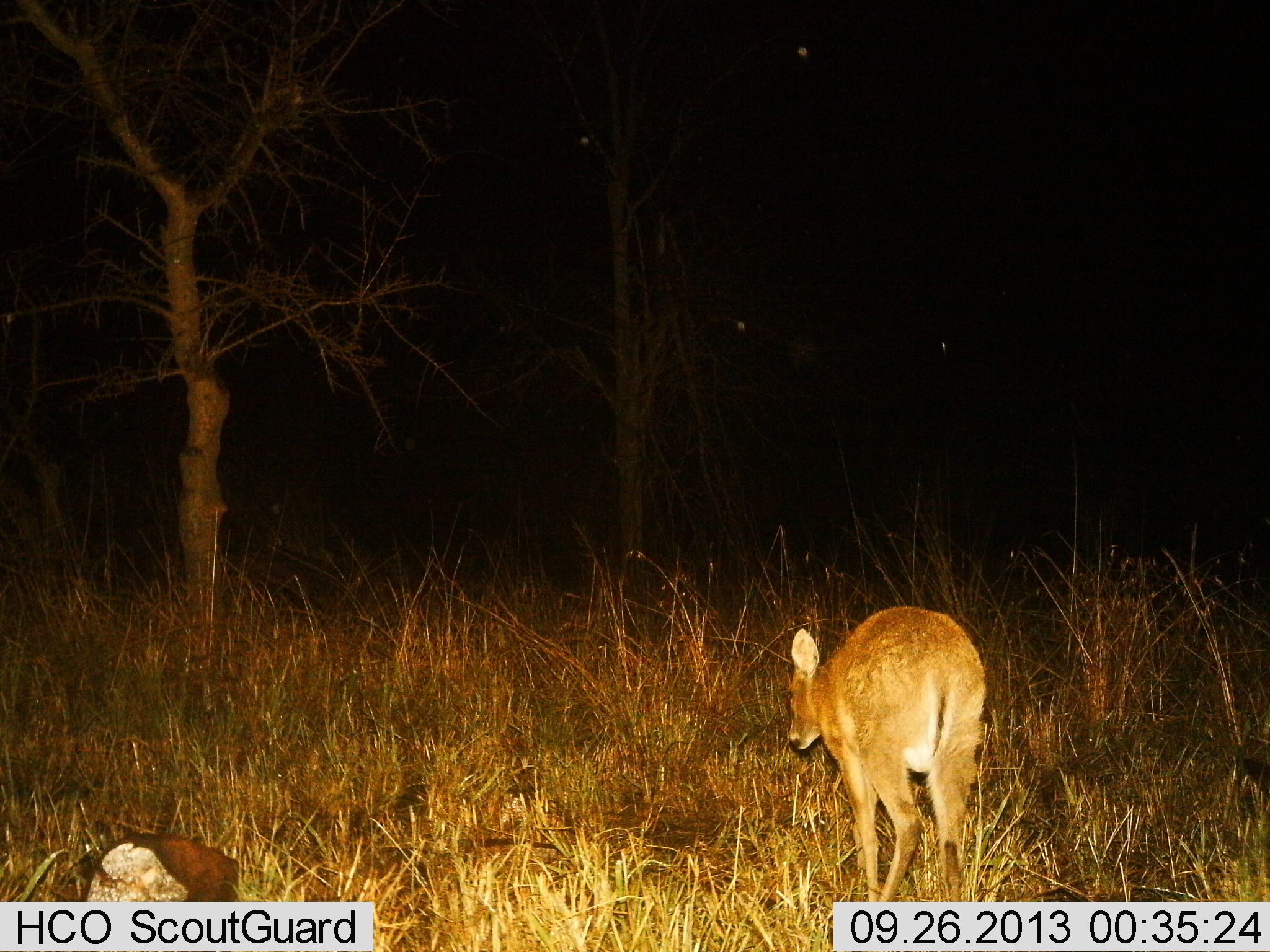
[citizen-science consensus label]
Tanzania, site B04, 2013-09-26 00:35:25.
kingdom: Animalia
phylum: Chordata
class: Mammalia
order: Artiodactyla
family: Bovidae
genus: Redunca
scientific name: Redunca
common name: reedbuck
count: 1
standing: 53%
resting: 0%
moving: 40%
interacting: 0%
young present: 0%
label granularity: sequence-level